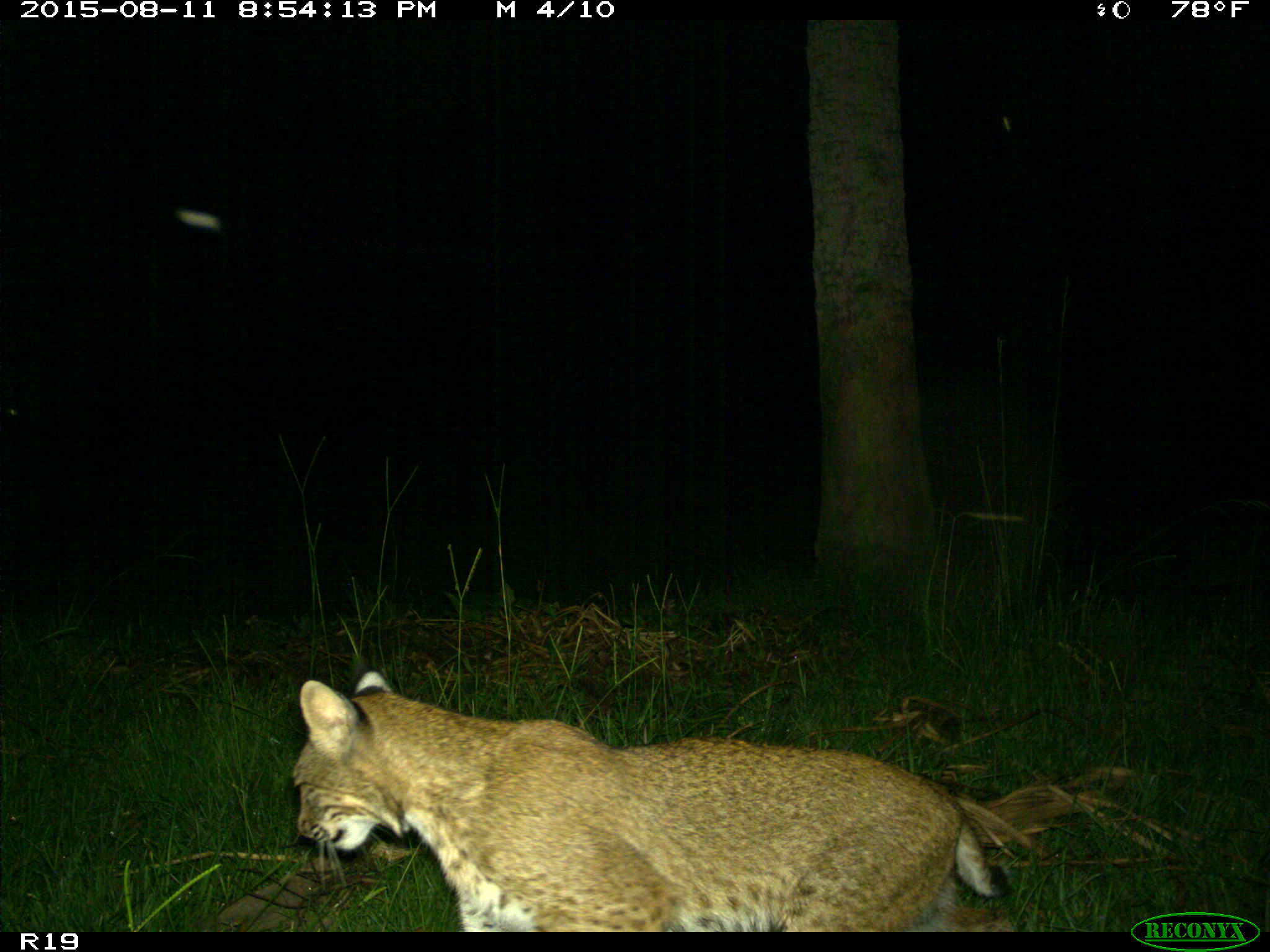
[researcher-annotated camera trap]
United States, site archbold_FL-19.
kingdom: Animalia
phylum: Chordata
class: Mammalia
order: Carnivora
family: Felidae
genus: Lynx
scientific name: Lynx rufus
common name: bobcat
Lynx rufus (bobcat).